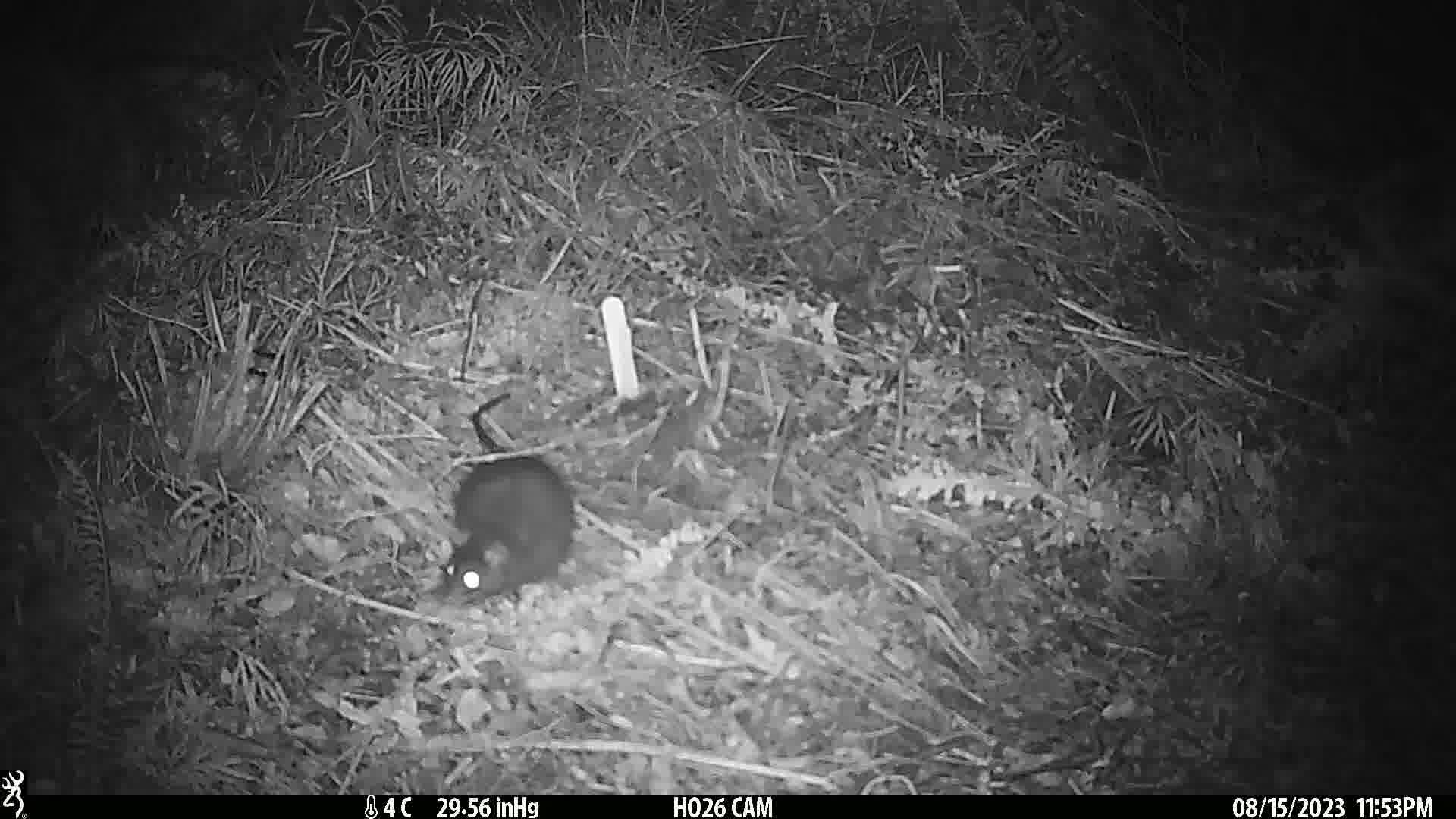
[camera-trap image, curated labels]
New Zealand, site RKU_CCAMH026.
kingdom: Animalia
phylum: Chordata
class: Mammalia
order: Rodentia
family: Muridae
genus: Rattus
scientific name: Rattus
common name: rat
Rat (Rattus).